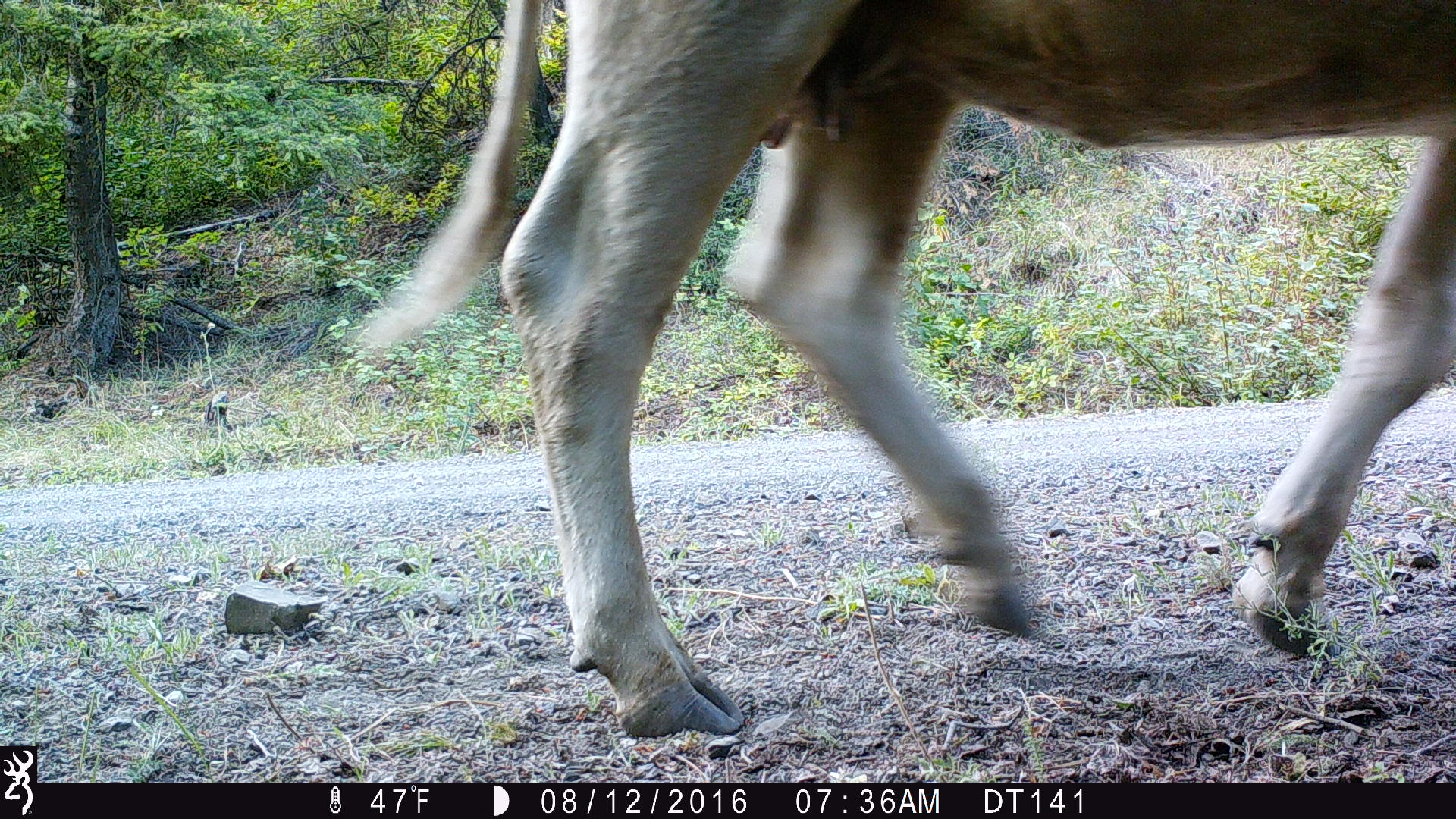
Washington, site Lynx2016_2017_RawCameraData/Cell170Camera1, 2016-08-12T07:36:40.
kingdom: Animalia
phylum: Chordata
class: Mammalia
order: Artiodactyla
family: Bovidae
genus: Bos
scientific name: Bos taurus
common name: domestic cattle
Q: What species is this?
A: Domestic cattle (Bos taurus).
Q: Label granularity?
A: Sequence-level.